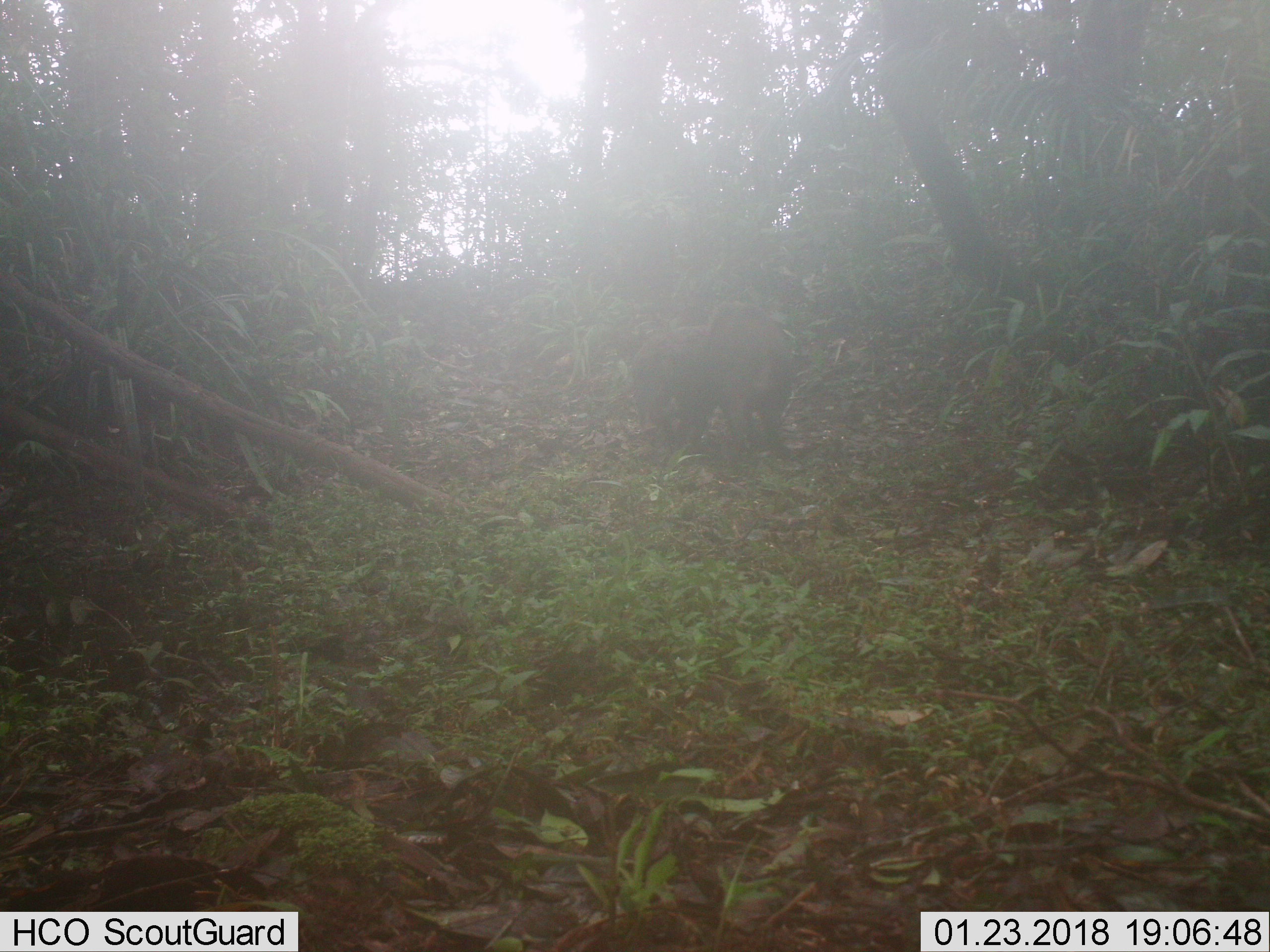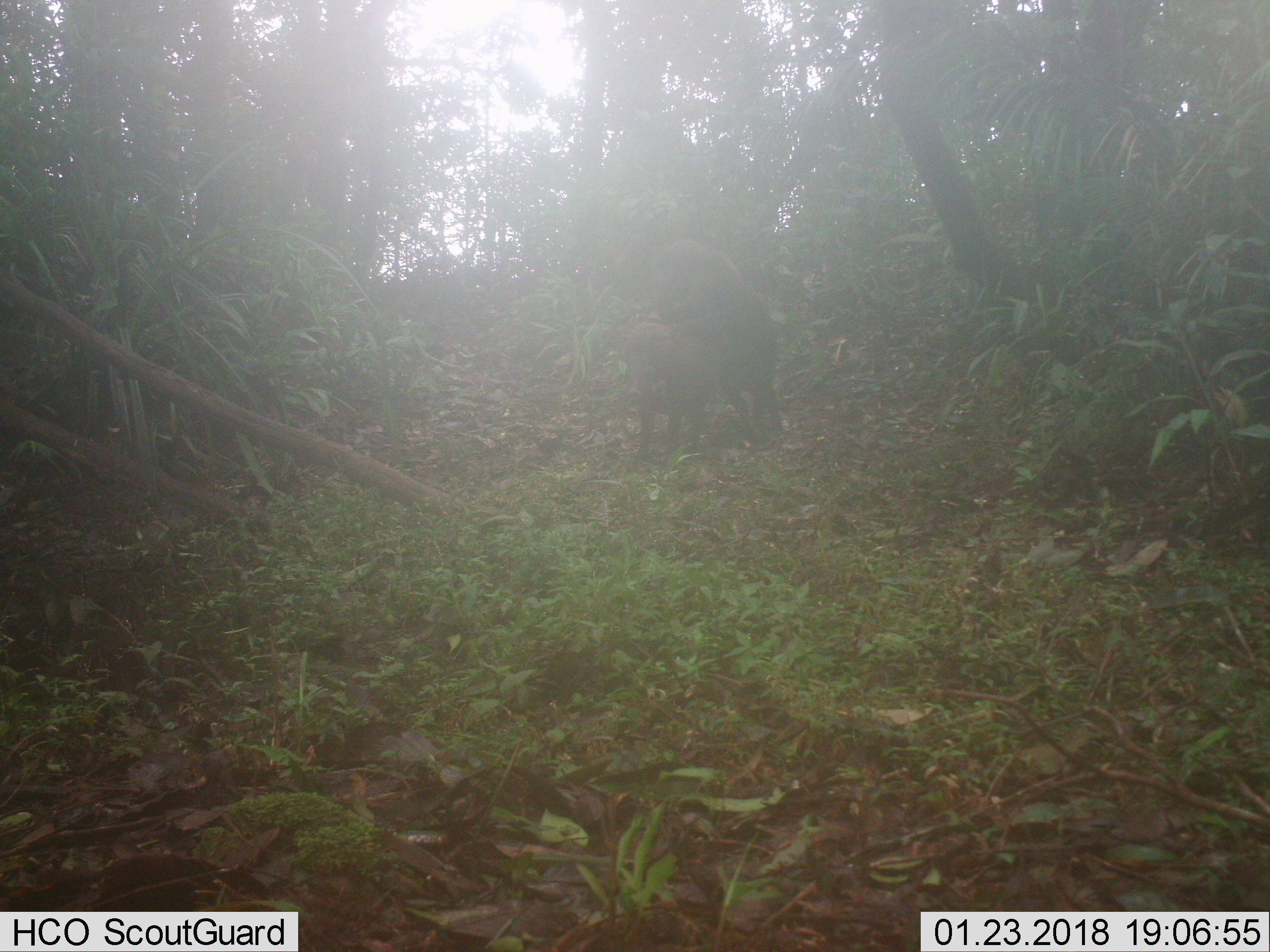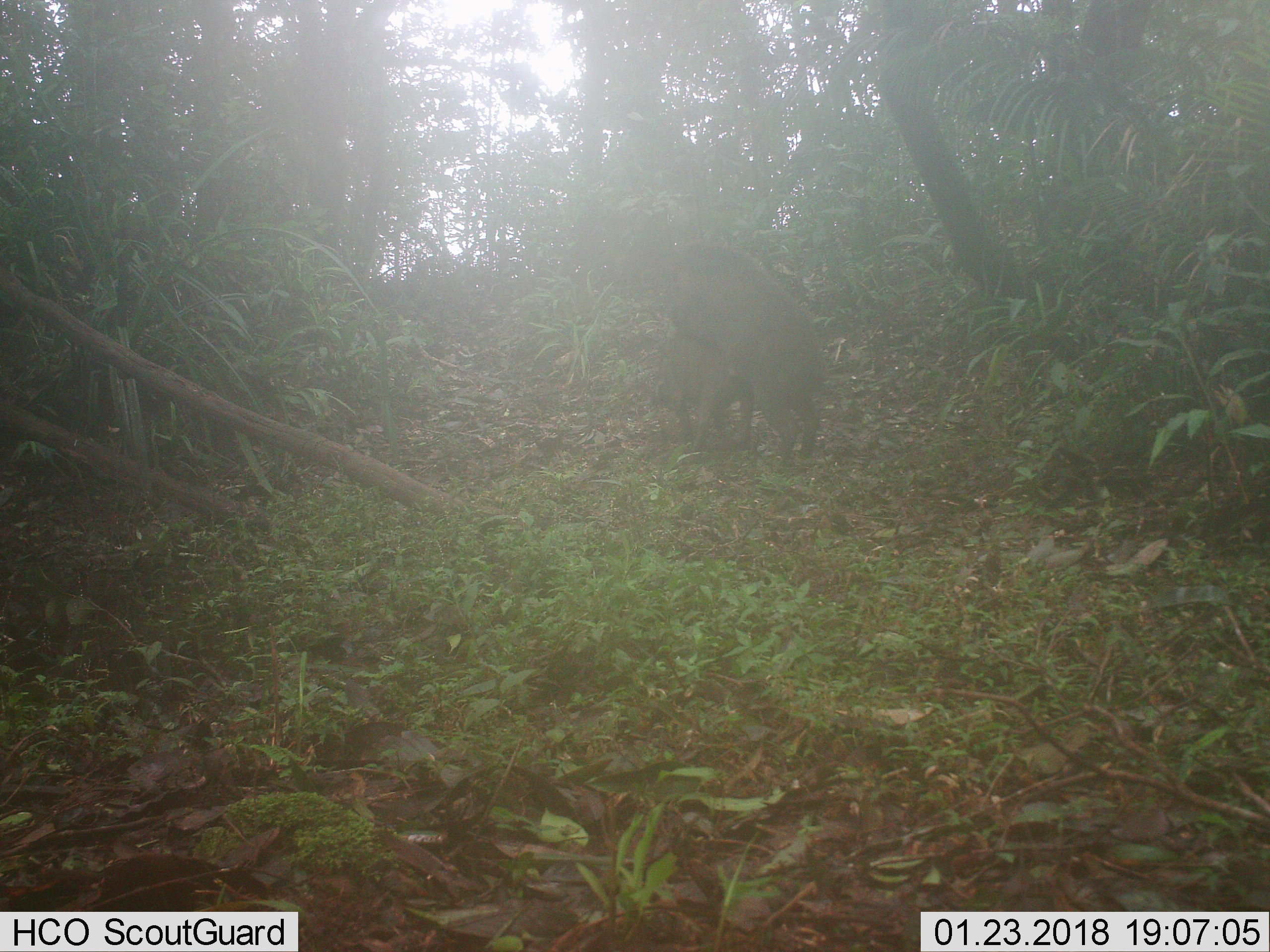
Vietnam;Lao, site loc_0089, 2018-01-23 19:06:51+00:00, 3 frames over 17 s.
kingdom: Animalia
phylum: Chordata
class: Mammalia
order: Artiodactyla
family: Suidae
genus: Sus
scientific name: Sus scrofa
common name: eurasian wild pig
Eurasian wild pig (Sus scrofa). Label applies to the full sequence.